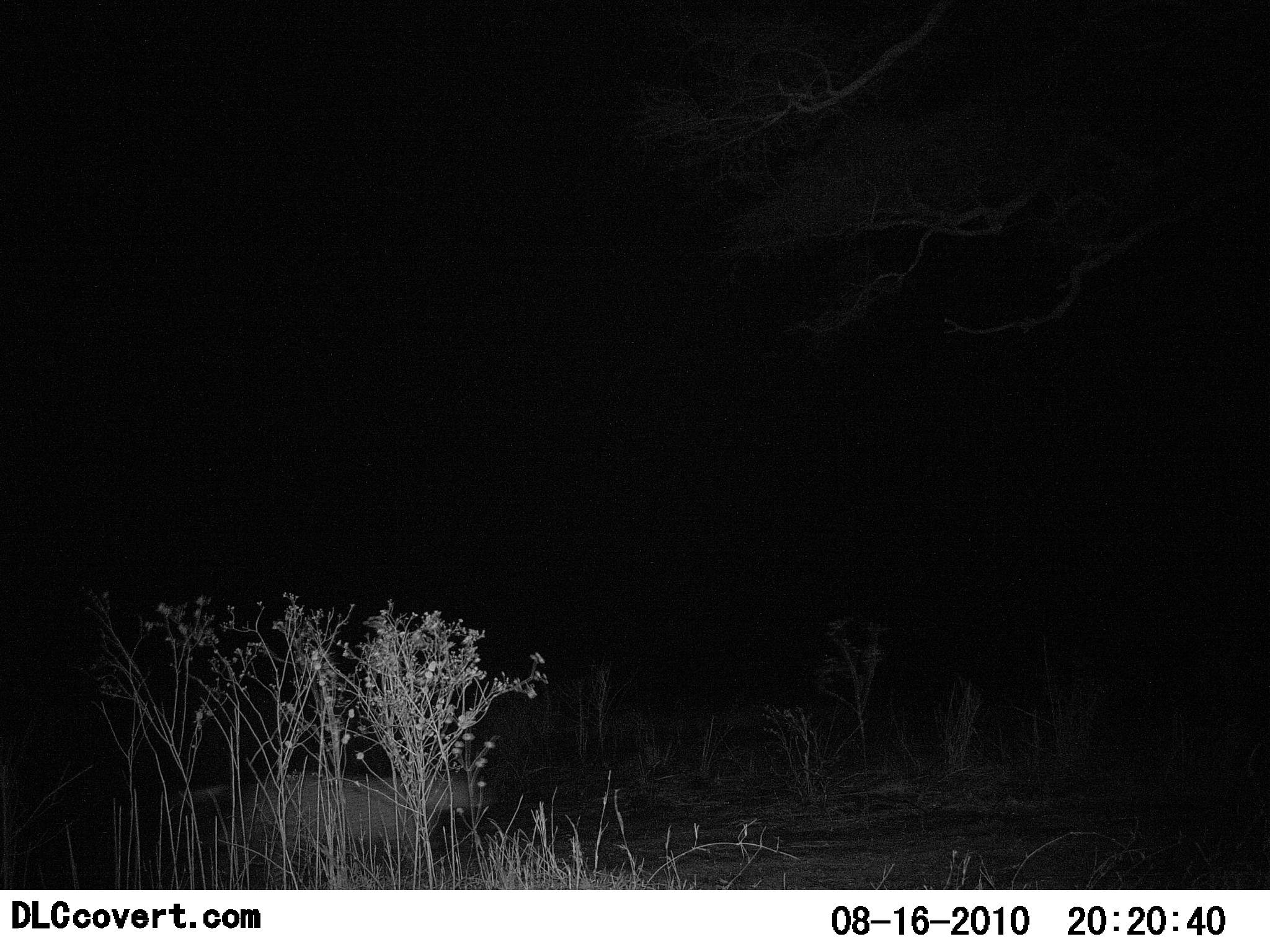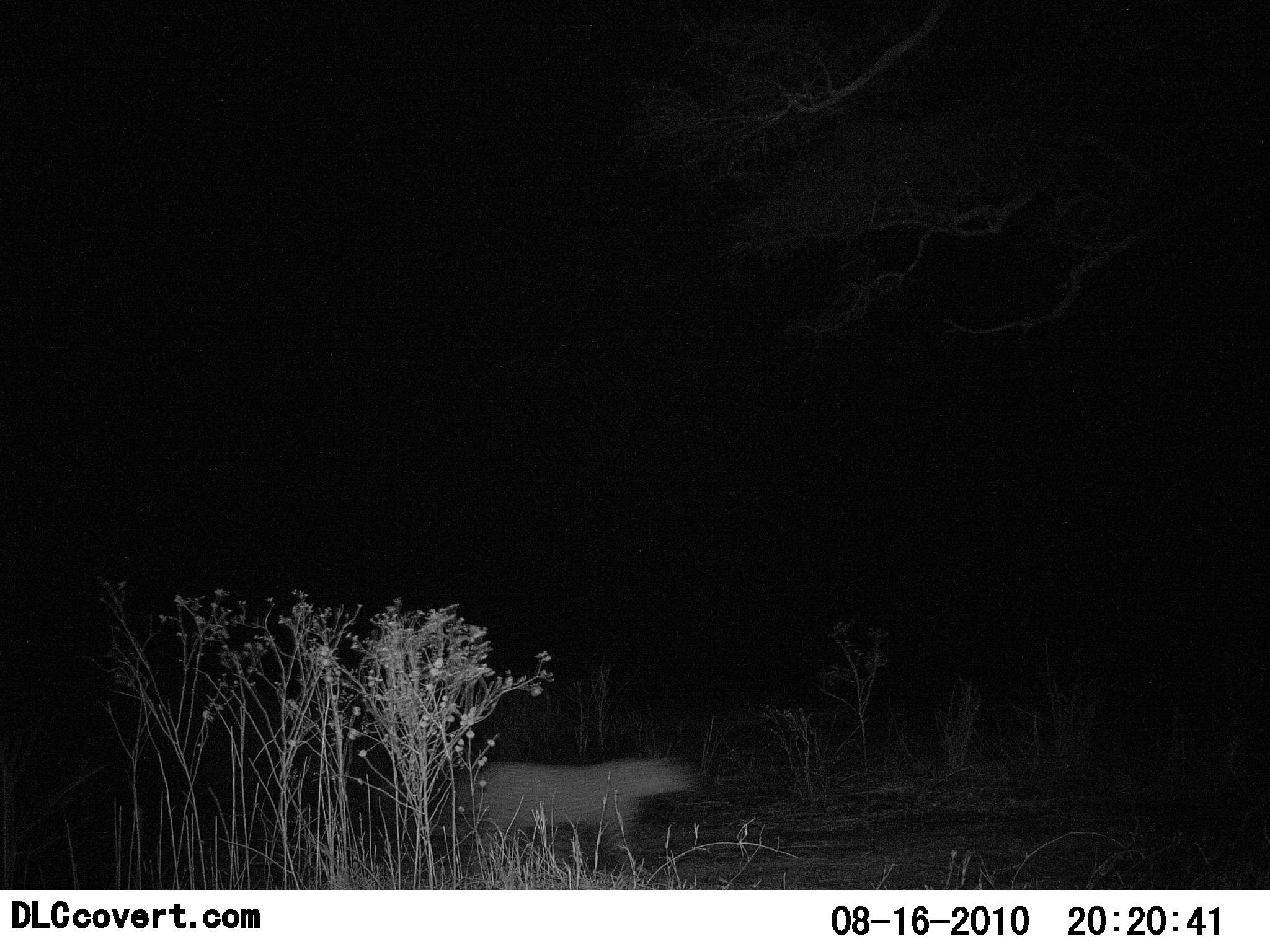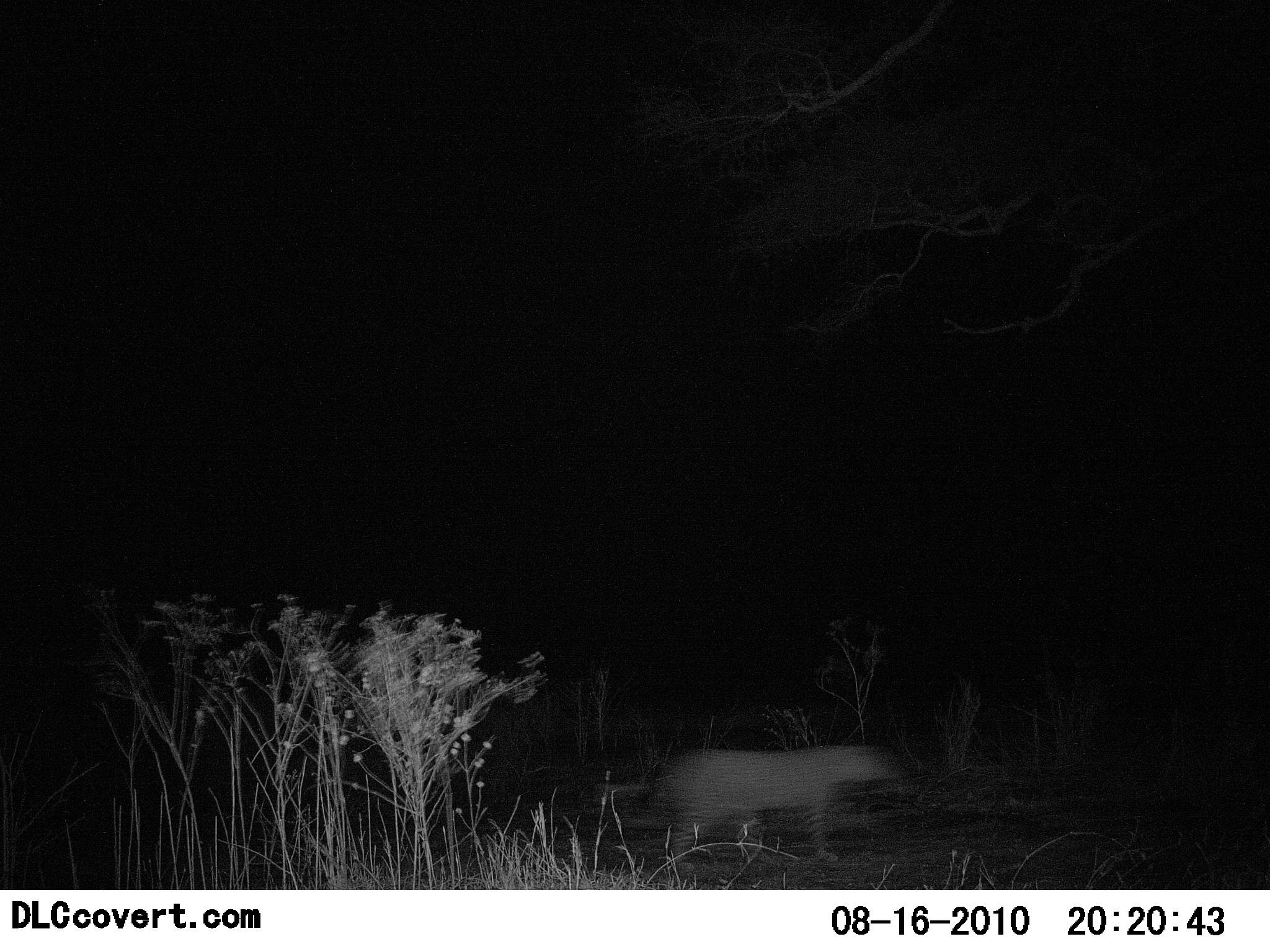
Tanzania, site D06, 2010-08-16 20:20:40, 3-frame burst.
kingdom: Animalia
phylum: Chordata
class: Mammalia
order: Carnivora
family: Felidae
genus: Panthera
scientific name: Panthera pardus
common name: leopard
Leopard (Panthera pardus), count 1. Behavior (volunteer vote fractions): standing 0%, resting 0%, moving 100%, interacting 0%. Young present (vote fraction): 0%. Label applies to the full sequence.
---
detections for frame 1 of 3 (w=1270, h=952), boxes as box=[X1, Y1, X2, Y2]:
animal: box=[244, 770, 485, 891]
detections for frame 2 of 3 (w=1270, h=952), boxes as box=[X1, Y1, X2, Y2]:
animal: box=[465, 755, 697, 886]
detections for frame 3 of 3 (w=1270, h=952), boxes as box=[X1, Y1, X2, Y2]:
animal: box=[659, 747, 895, 873]